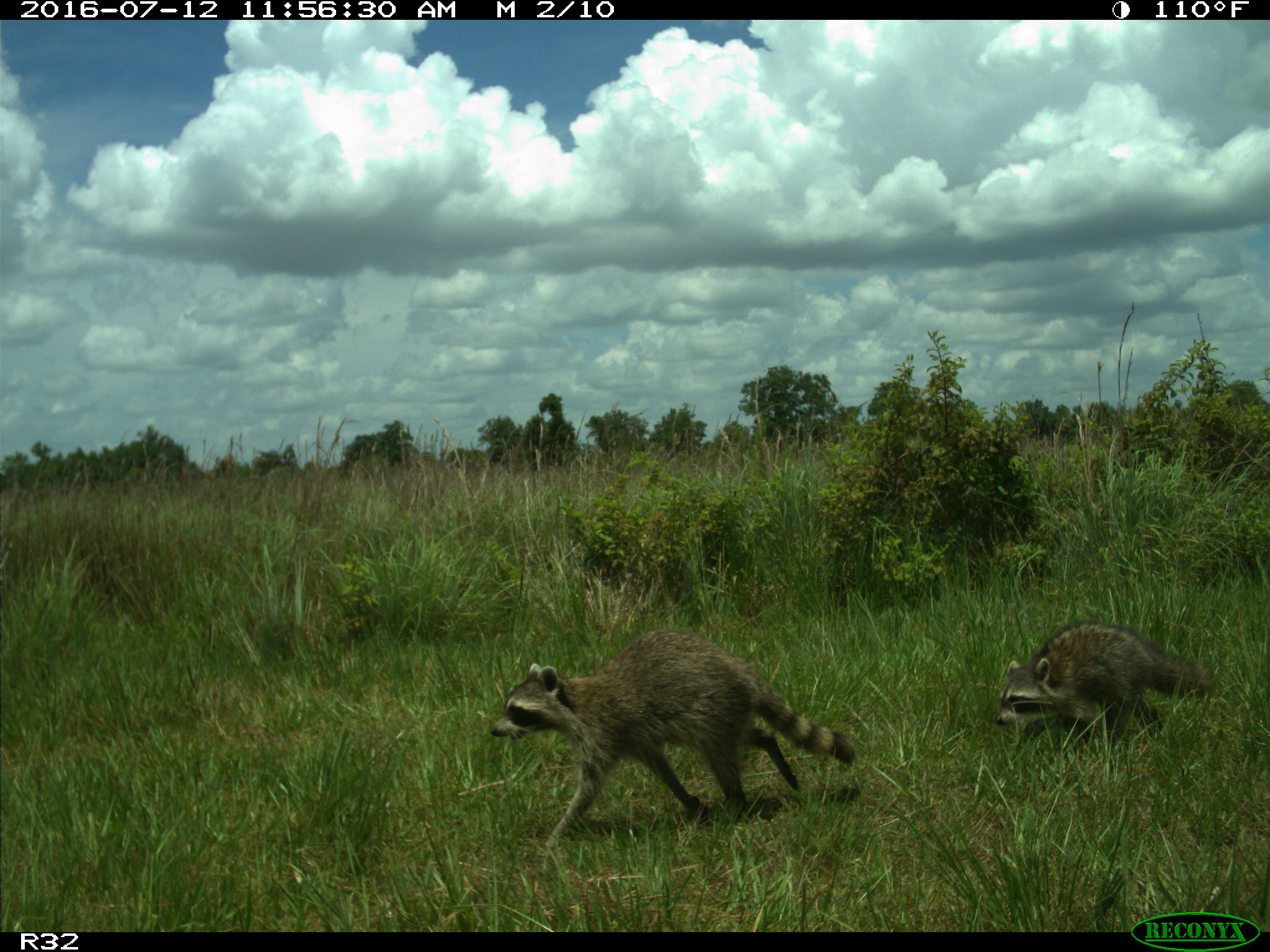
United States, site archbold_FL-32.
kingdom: Animalia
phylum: Chordata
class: Mammalia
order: Carnivora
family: Procyonidae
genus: Procyon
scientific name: Procyon lotor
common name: common raccoon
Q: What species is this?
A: Procyon lotor (common raccoon).